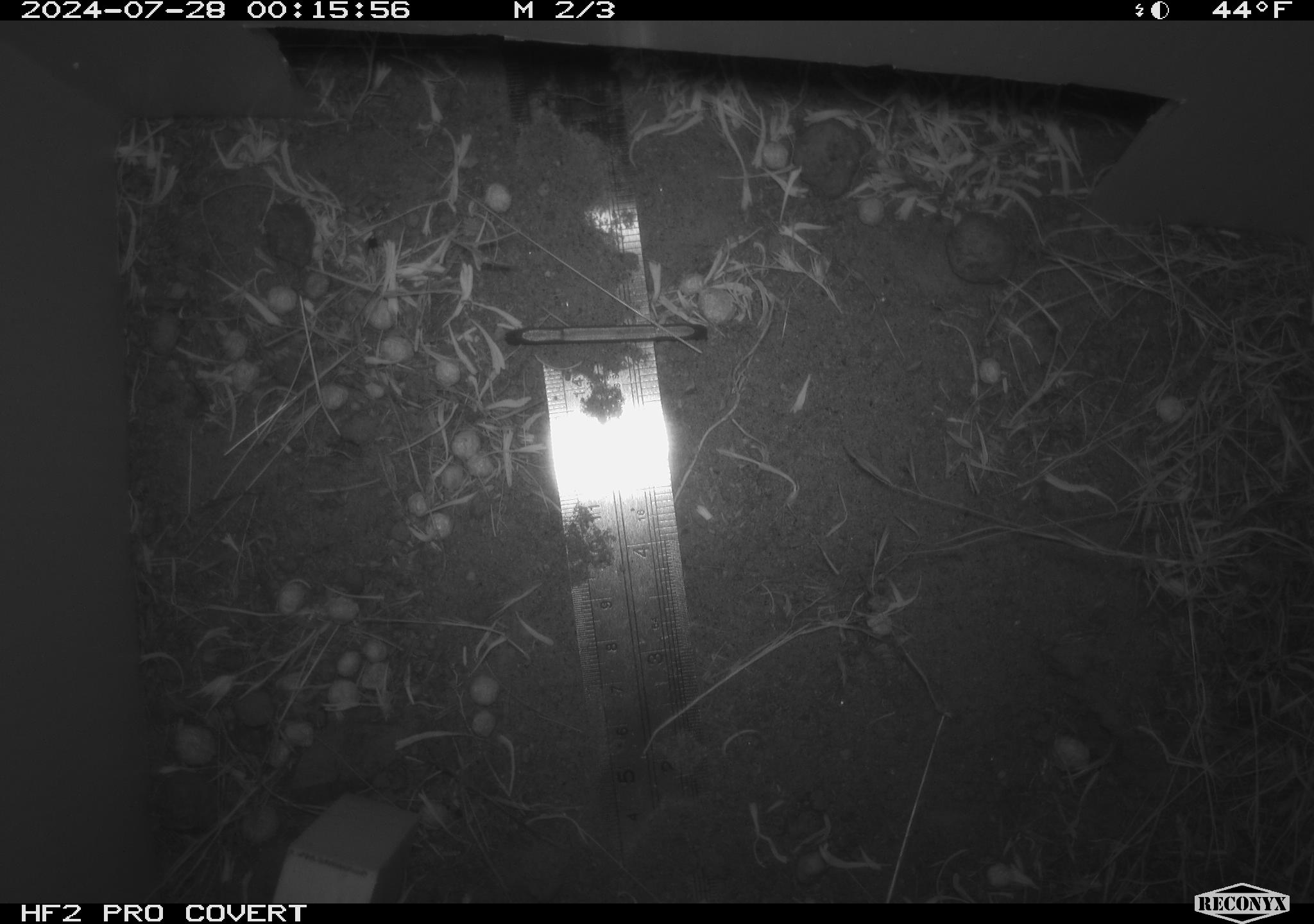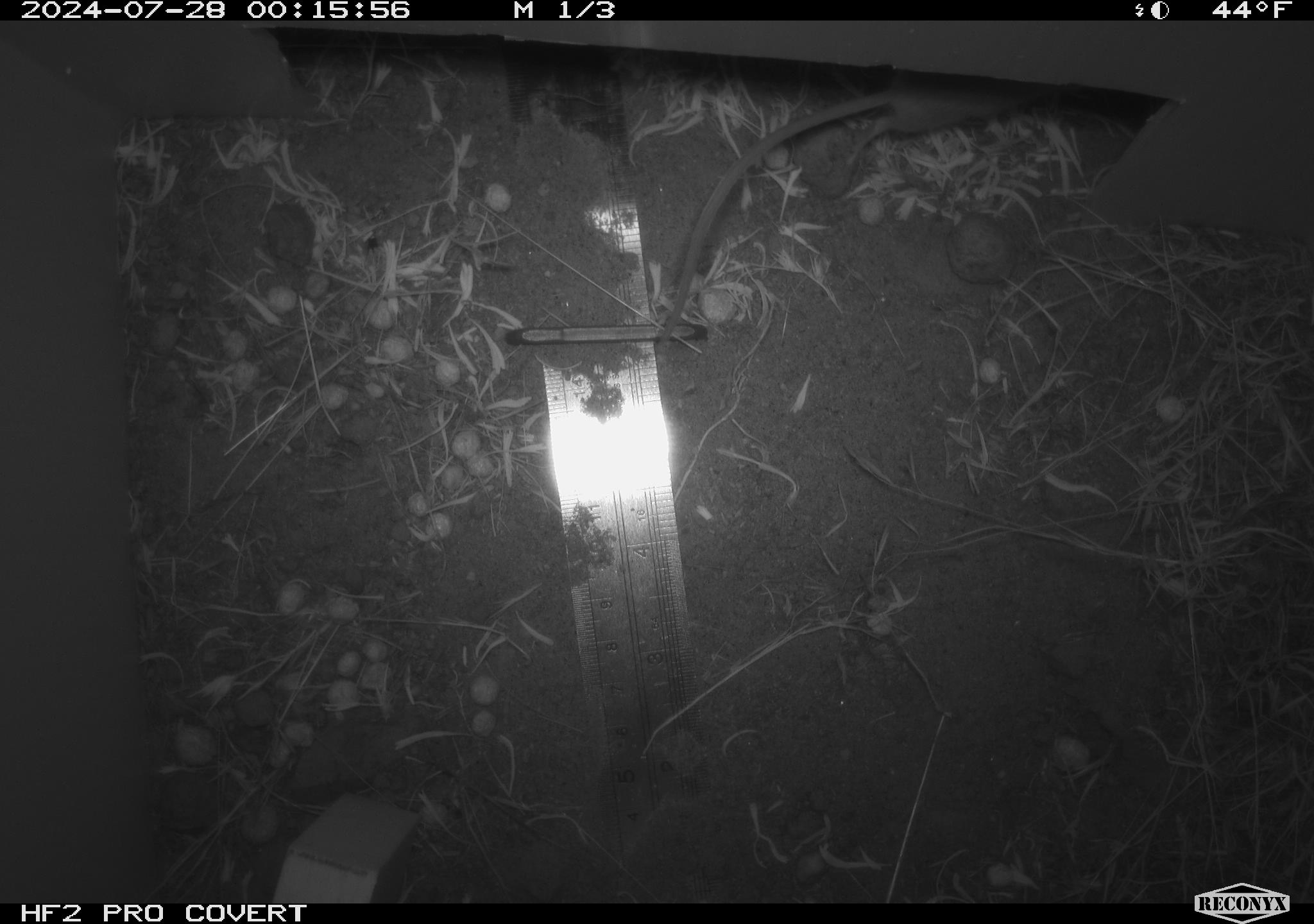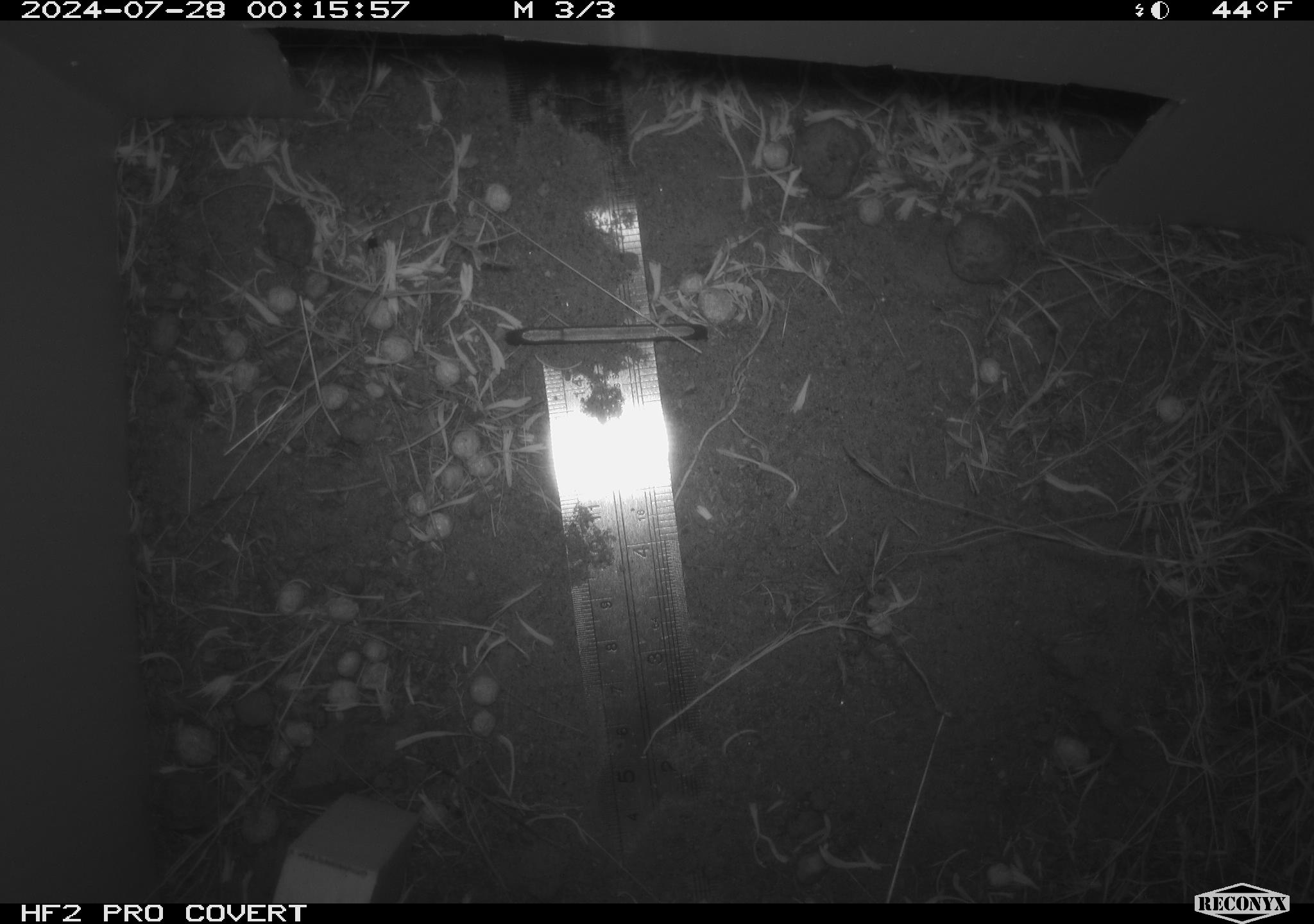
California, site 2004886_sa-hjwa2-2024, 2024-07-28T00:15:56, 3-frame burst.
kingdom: Animalia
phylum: Chordata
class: Mammalia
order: Rodentia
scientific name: Rodentia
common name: rodent